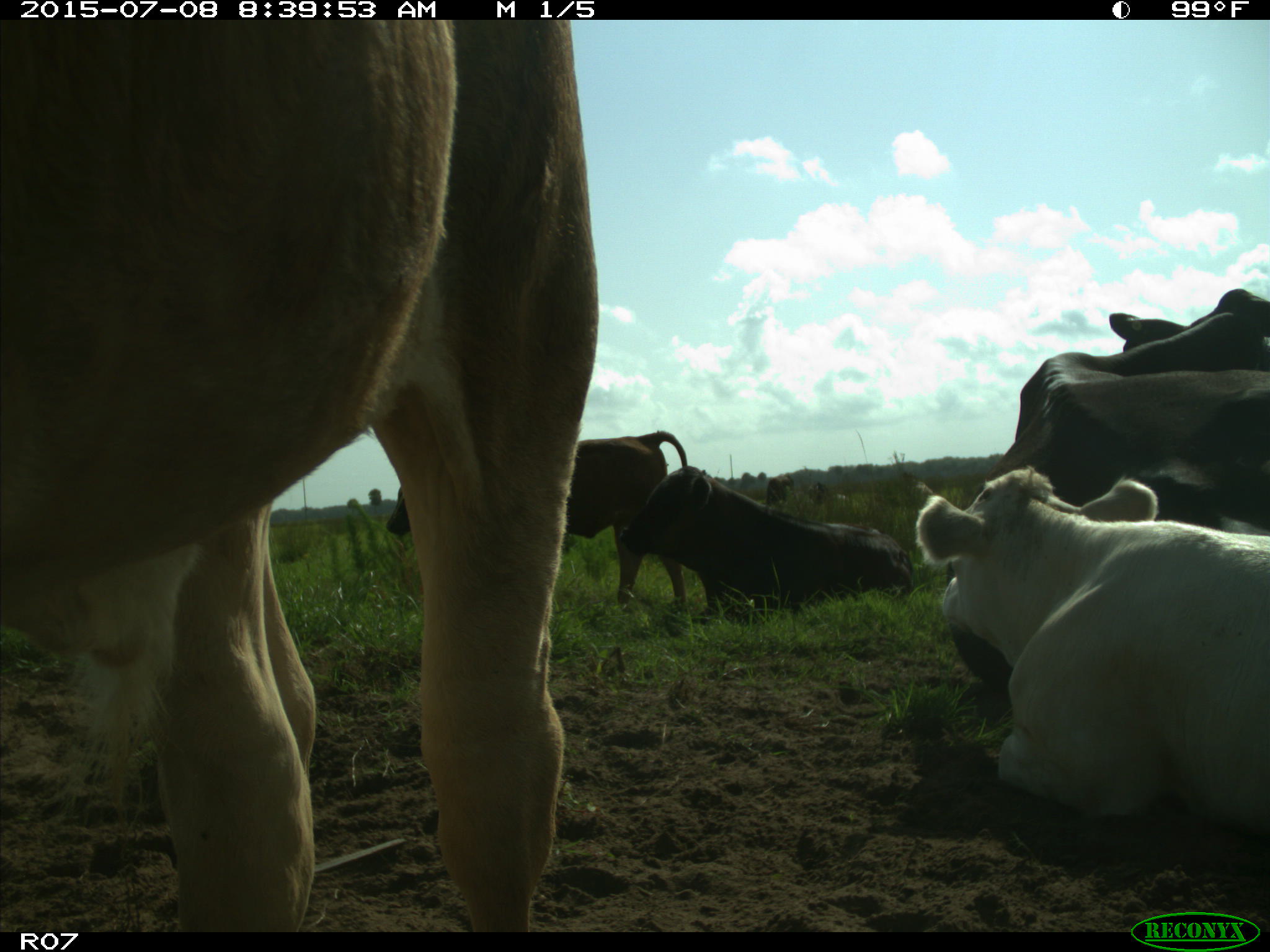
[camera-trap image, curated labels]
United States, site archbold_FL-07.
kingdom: Animalia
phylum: Chordata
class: Mammalia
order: Artiodactyla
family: Bovidae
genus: Bos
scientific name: Bos taurus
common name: domestic cow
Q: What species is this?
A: Bos taurus (domestic cow).